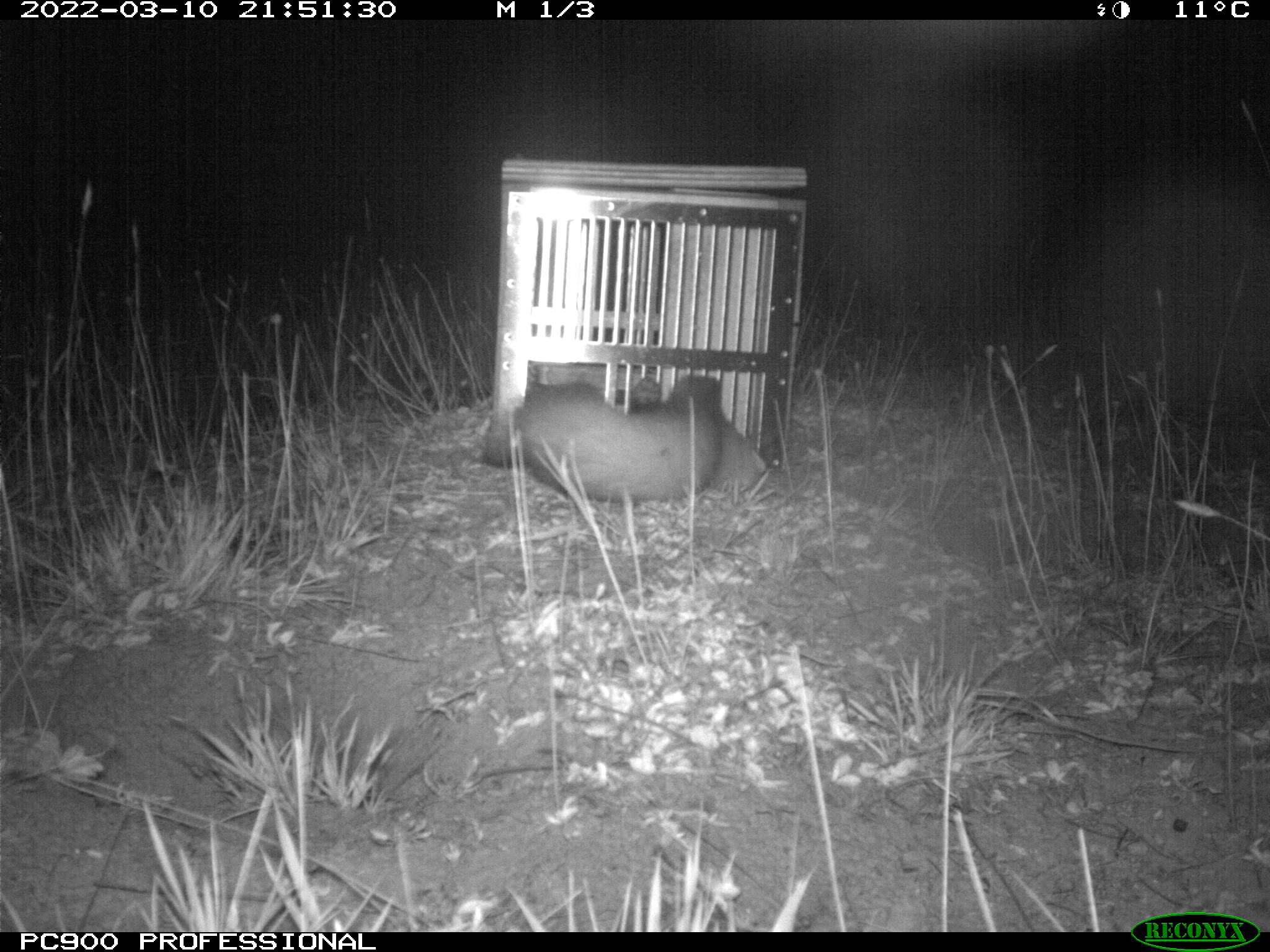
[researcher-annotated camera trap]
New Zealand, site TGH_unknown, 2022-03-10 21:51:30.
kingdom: Animalia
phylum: Chordata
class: Mammalia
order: Carnivora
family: Mustelidae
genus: Mustela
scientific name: Mustela furo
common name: ferret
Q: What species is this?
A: Ferret (Mustela furo).